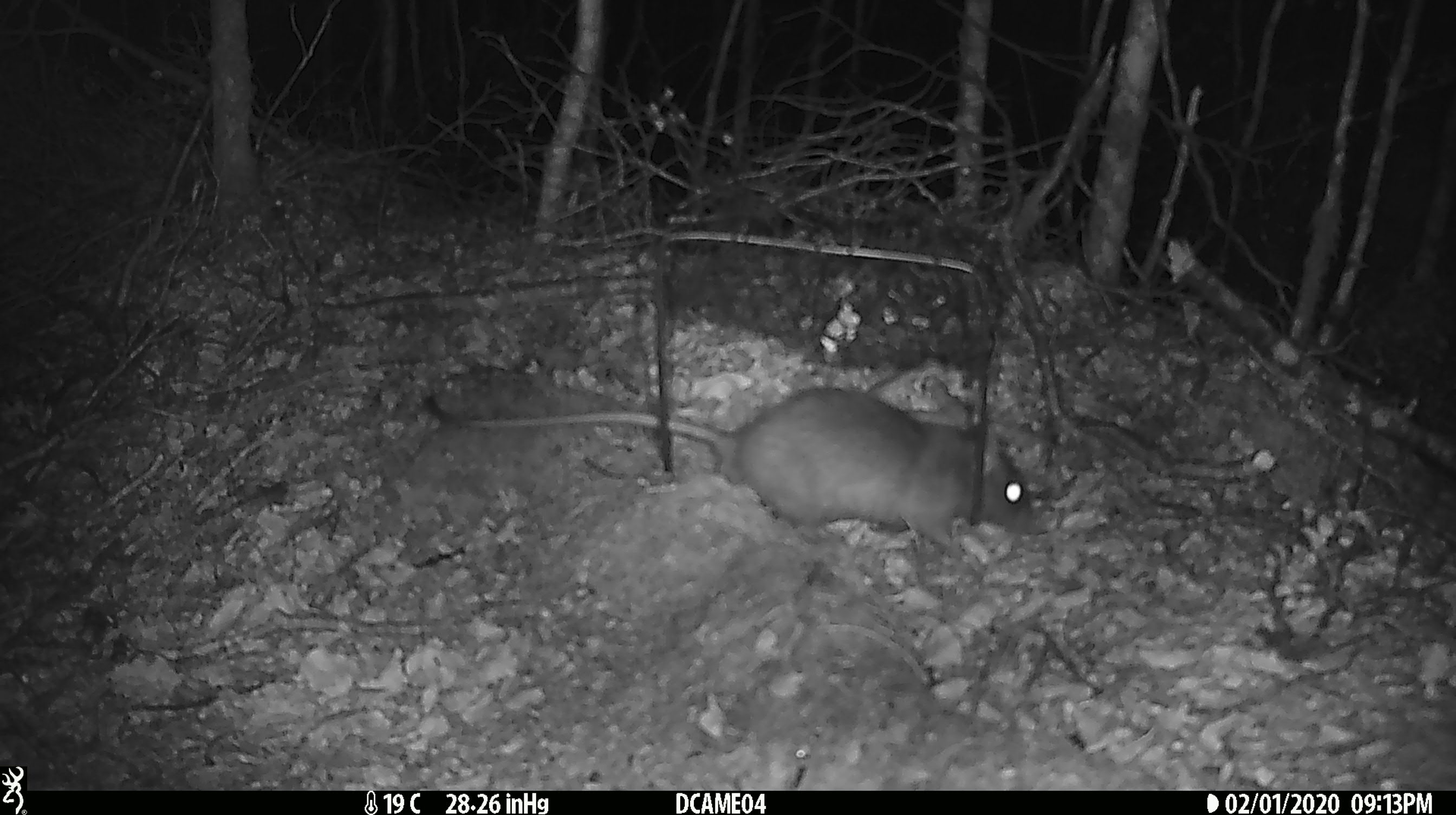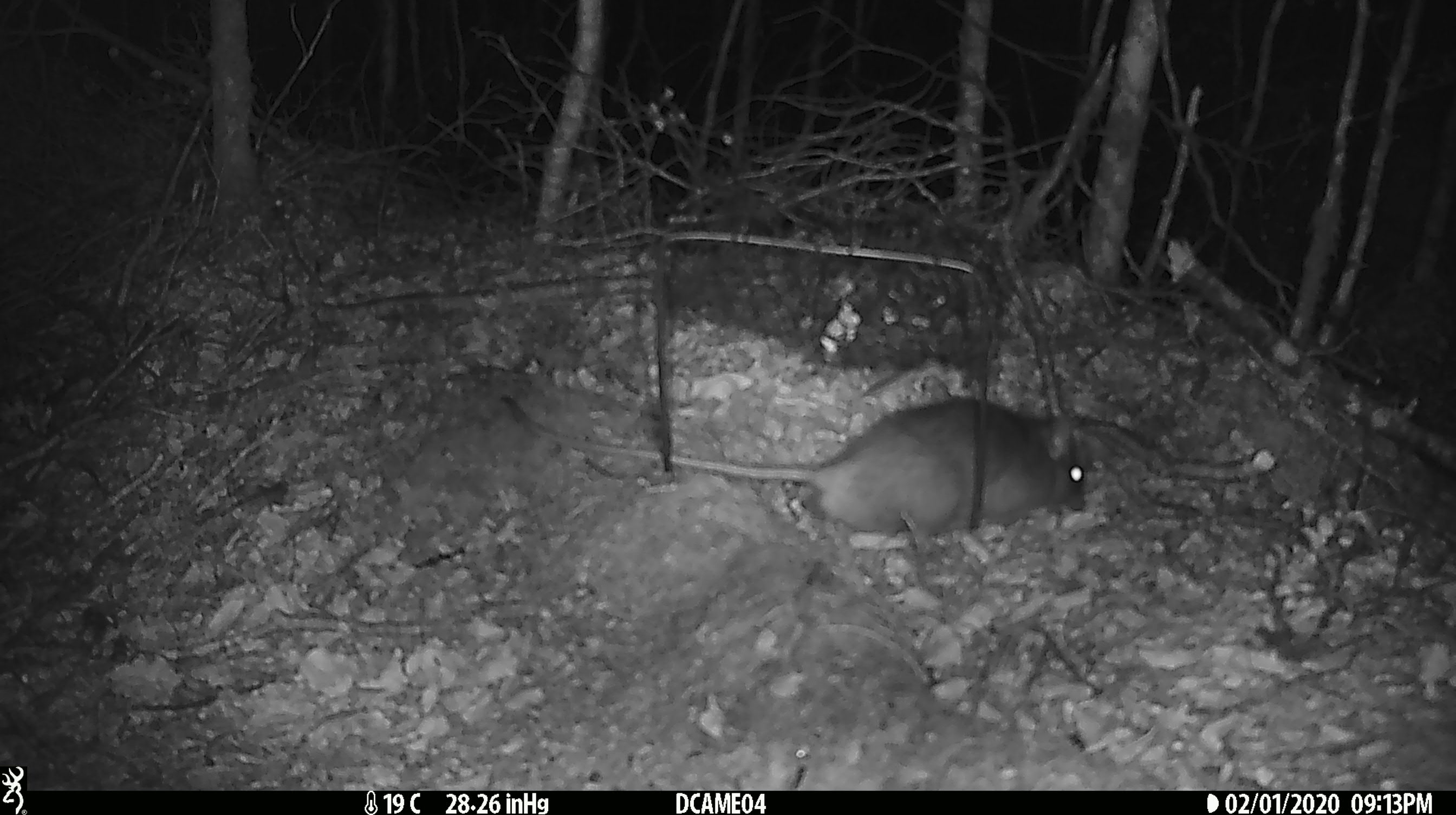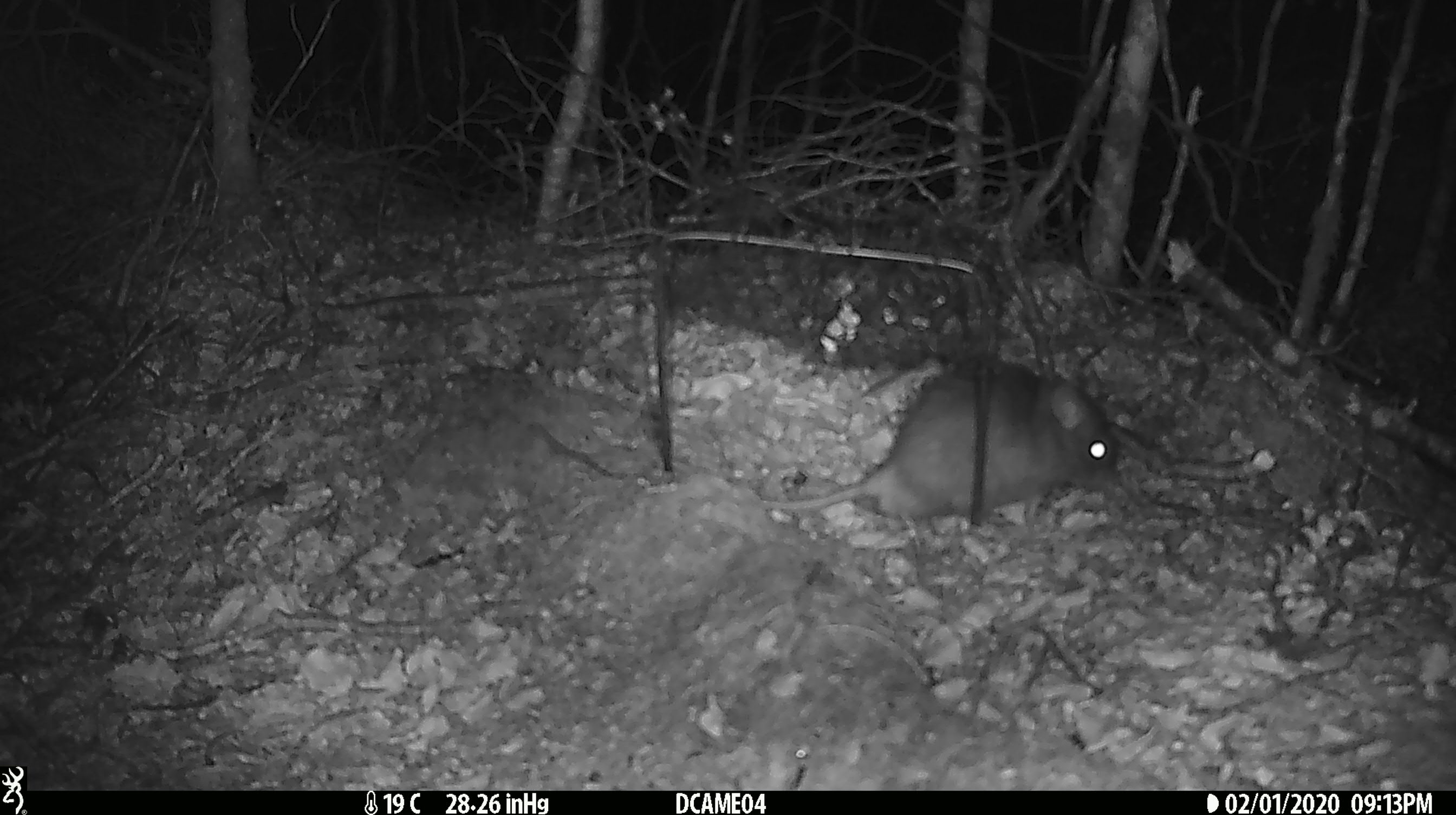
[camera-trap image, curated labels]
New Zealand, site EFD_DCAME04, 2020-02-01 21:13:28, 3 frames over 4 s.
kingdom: Animalia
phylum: Chordata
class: Mammalia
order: Rodentia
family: Muridae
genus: Rattus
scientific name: Rattus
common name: rat